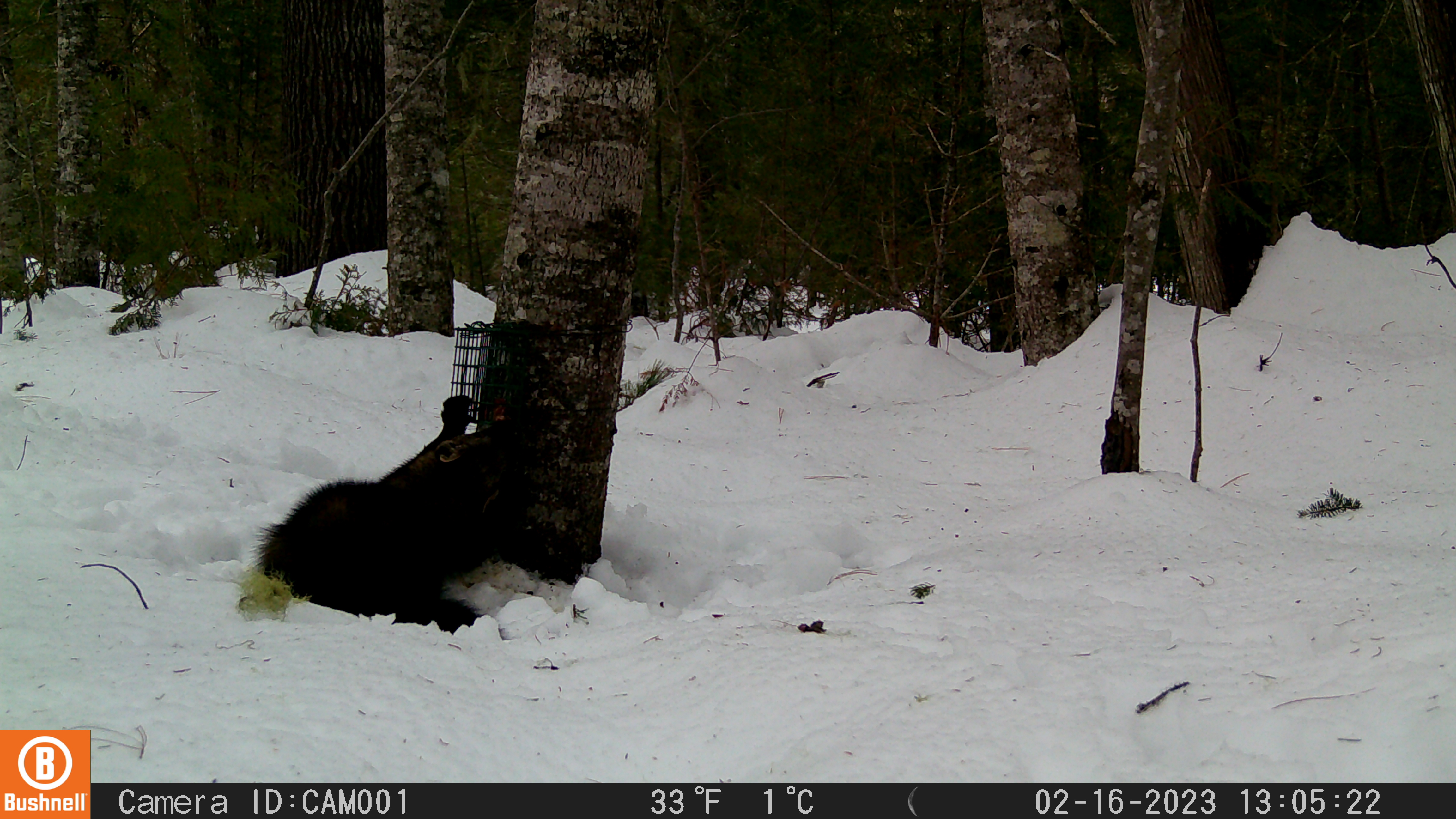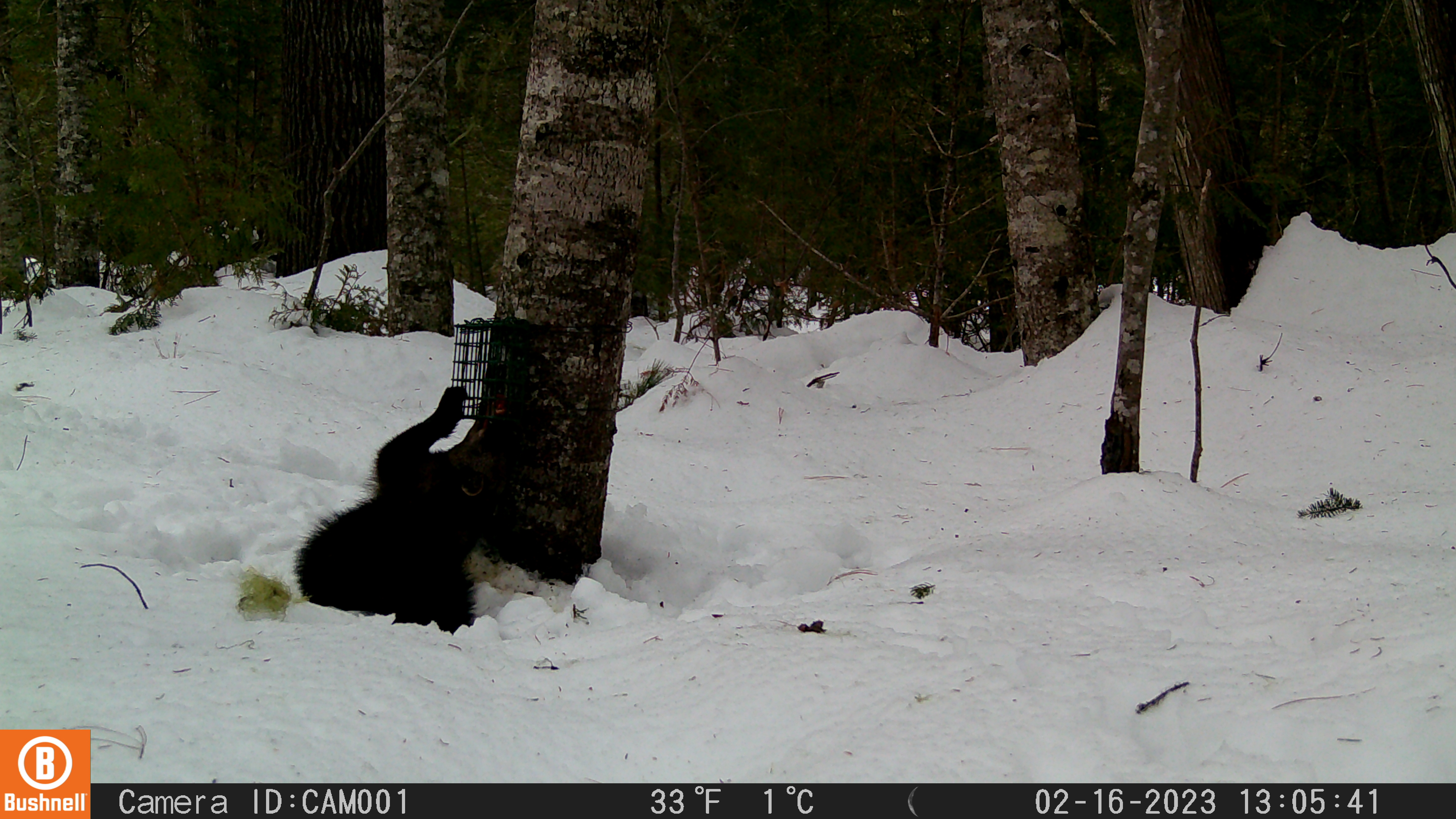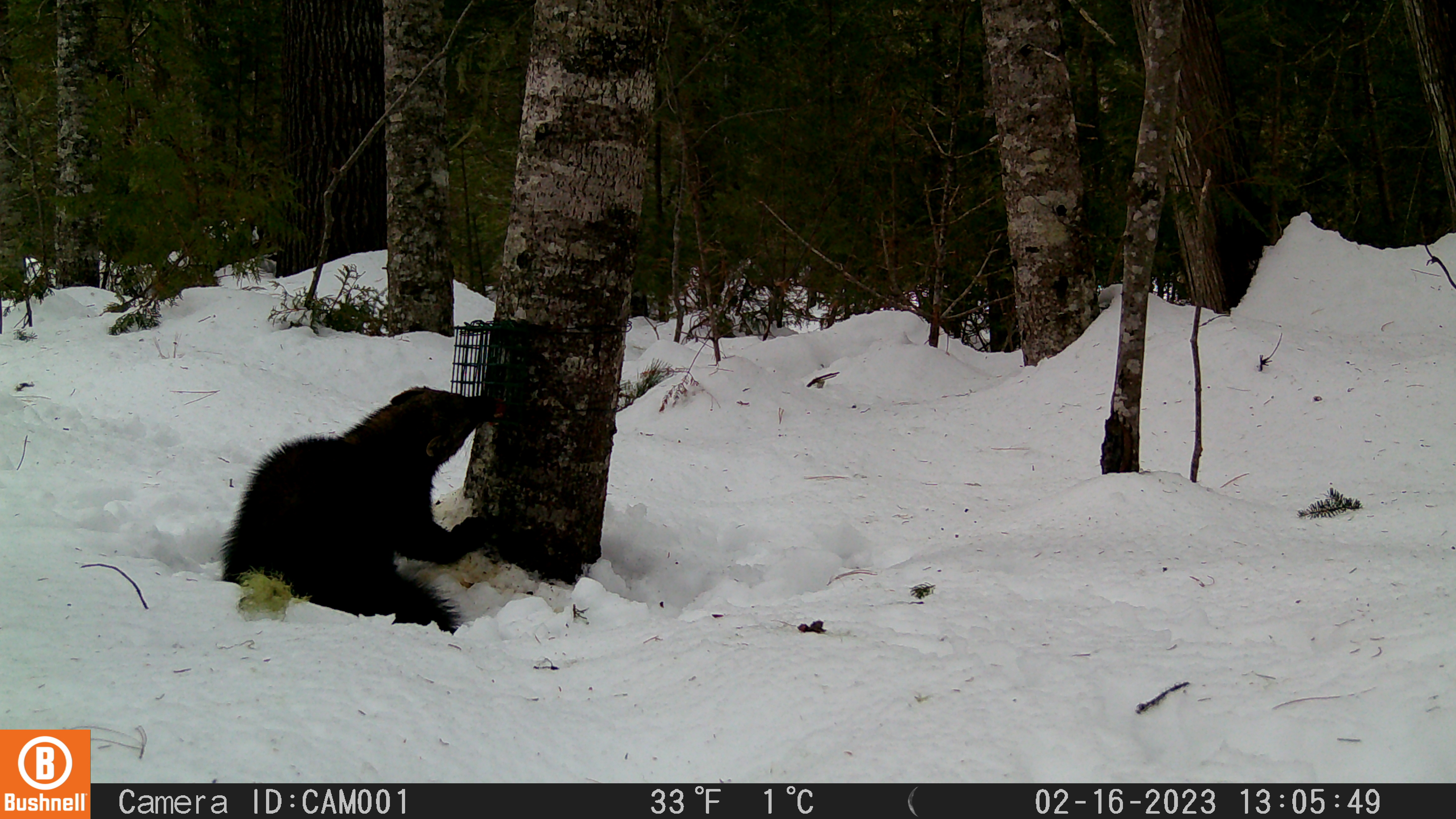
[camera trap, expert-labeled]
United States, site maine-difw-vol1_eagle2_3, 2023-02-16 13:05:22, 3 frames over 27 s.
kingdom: Animalia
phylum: Chordata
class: Mammalia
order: Carnivora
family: Mustelidae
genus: Pekania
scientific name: Pekania pennanti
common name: fisher